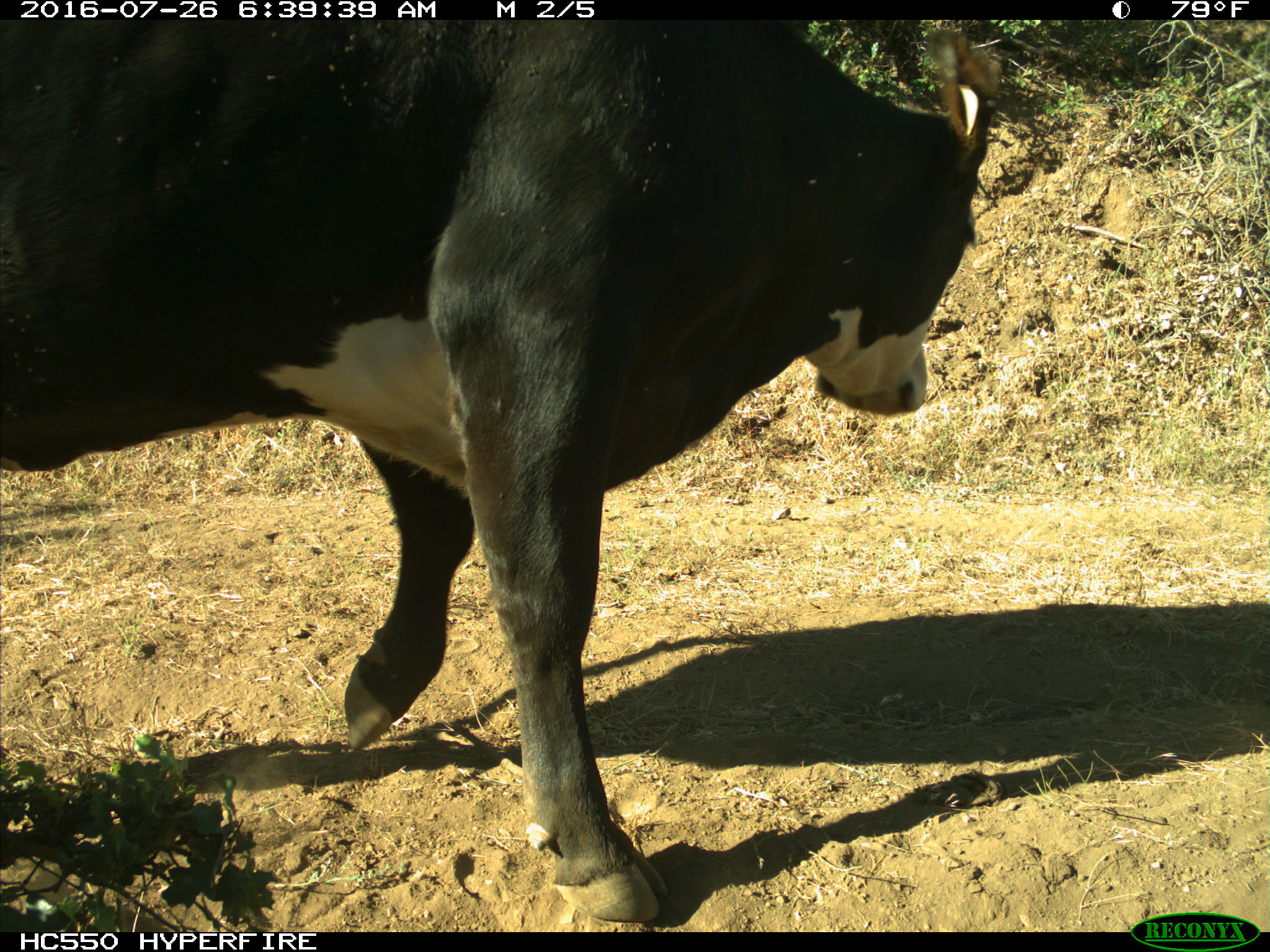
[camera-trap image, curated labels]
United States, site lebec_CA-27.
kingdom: Animalia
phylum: Chordata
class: Mammalia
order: Artiodactyla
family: Bovidae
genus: Bos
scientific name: Bos taurus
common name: domestic cow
Bos taurus (domestic cow).